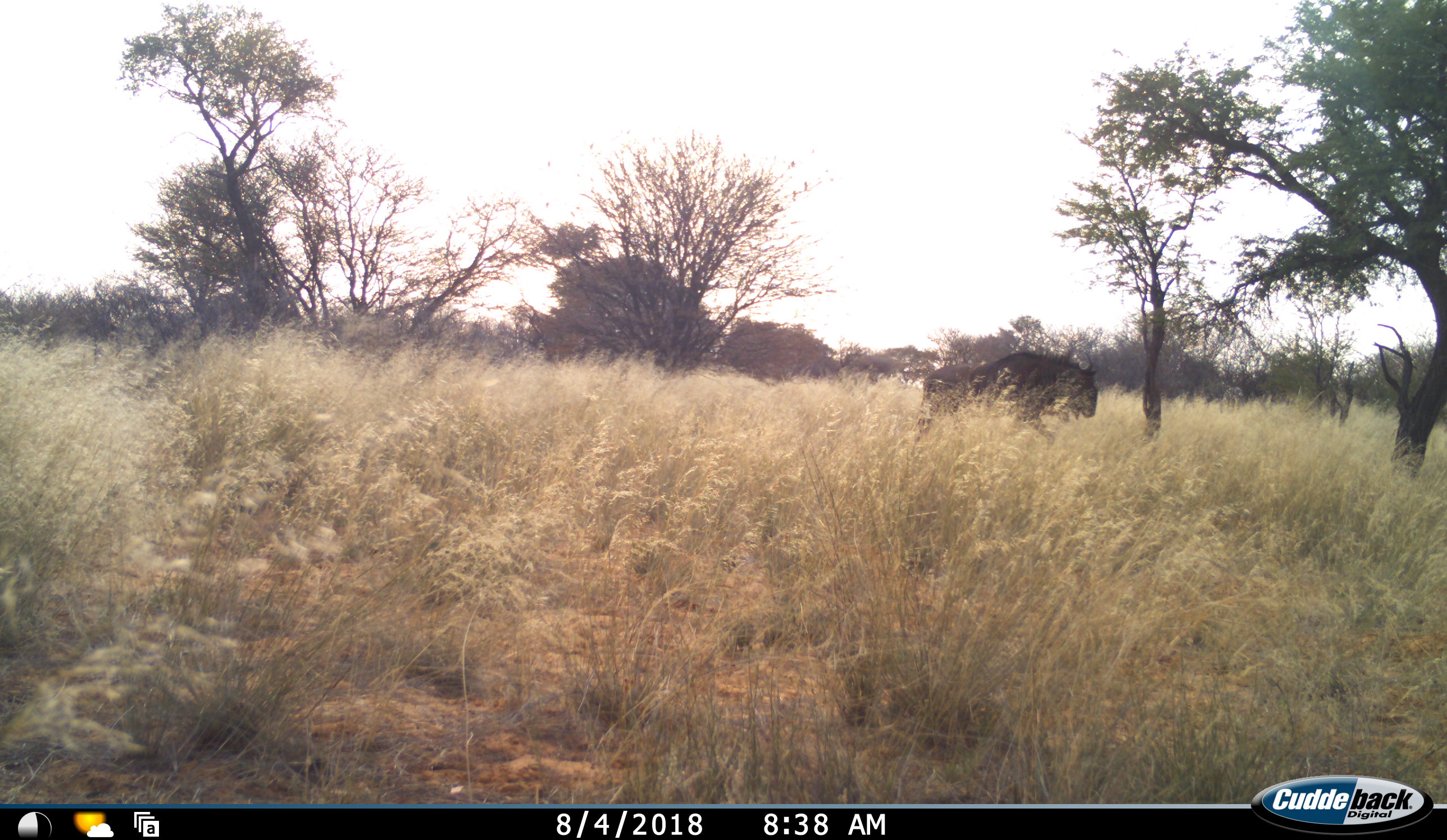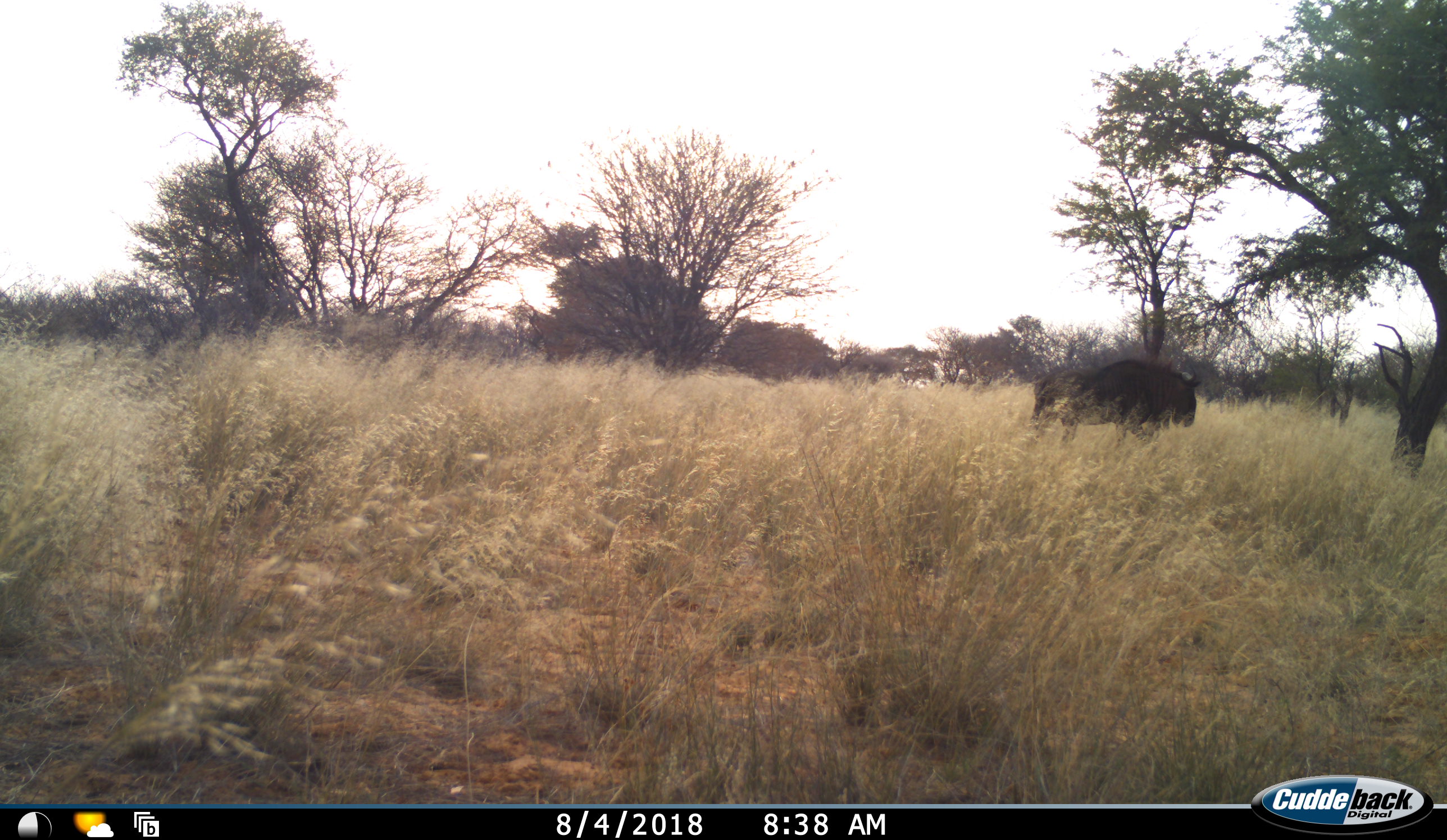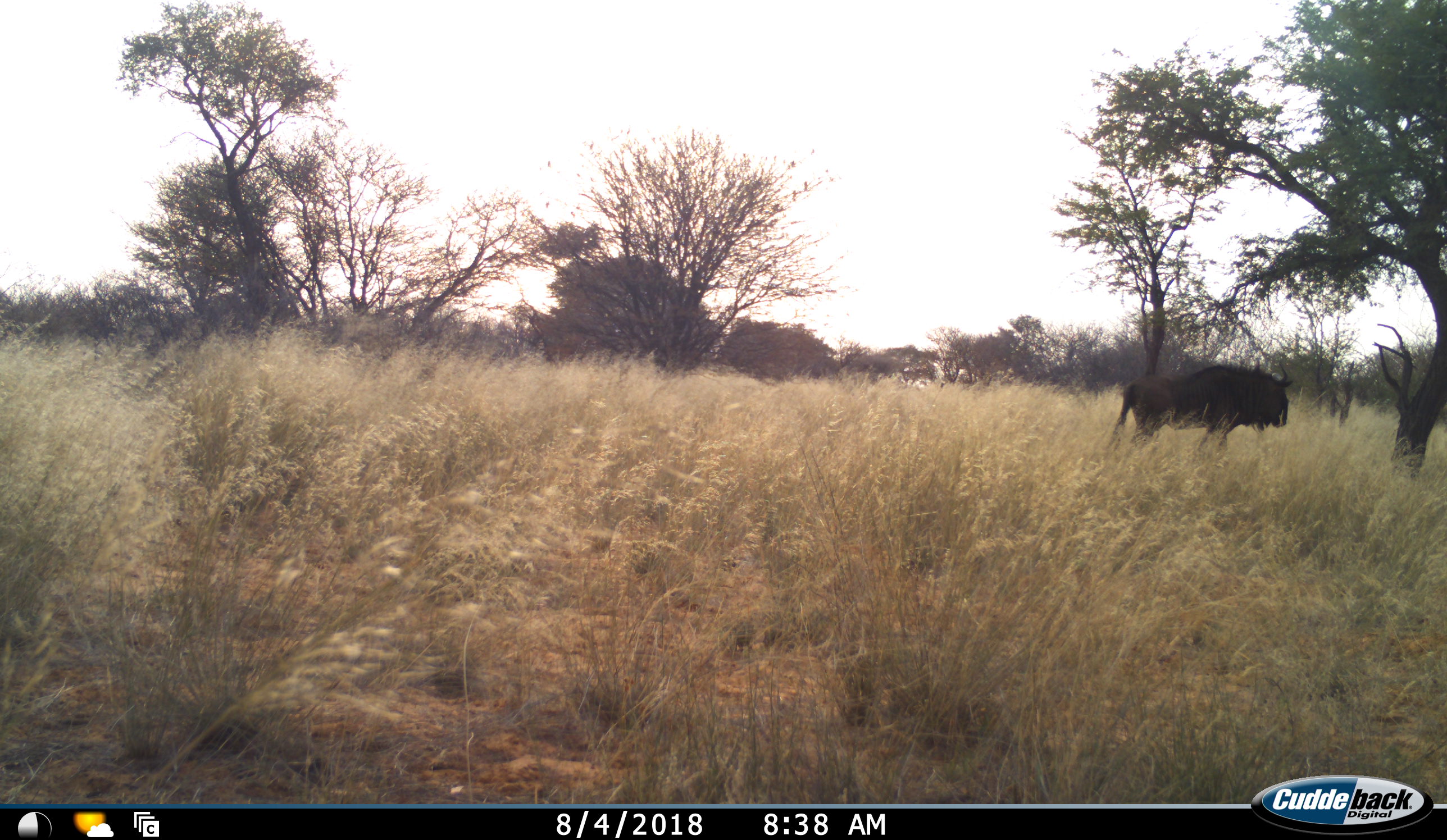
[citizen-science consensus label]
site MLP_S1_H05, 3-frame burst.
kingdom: Animalia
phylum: Chordata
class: Mammalia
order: Artiodactyla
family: Bovidae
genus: Connochaetes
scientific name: Connochaetes taurinus taurinus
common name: blue wildebeest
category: wildebeestblue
Wildebeestblue (blue wildebeest) (Connochaetes taurinus taurinus), count 1. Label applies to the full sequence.